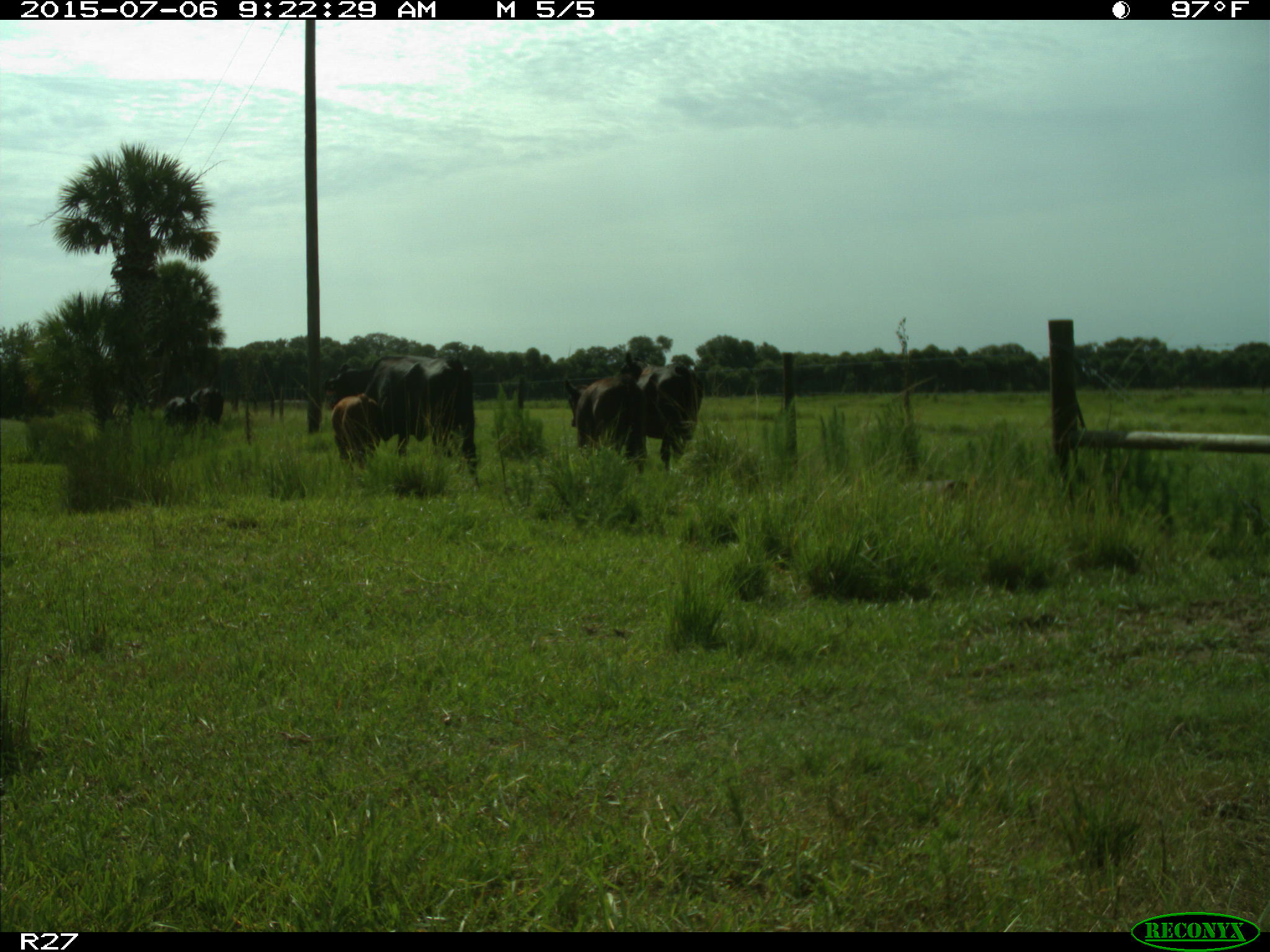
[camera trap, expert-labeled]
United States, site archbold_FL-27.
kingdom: Animalia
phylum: Chordata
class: Mammalia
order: Artiodactyla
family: Bovidae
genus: Bos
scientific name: Bos taurus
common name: domestic cow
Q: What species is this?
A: Bos taurus (domestic cow).